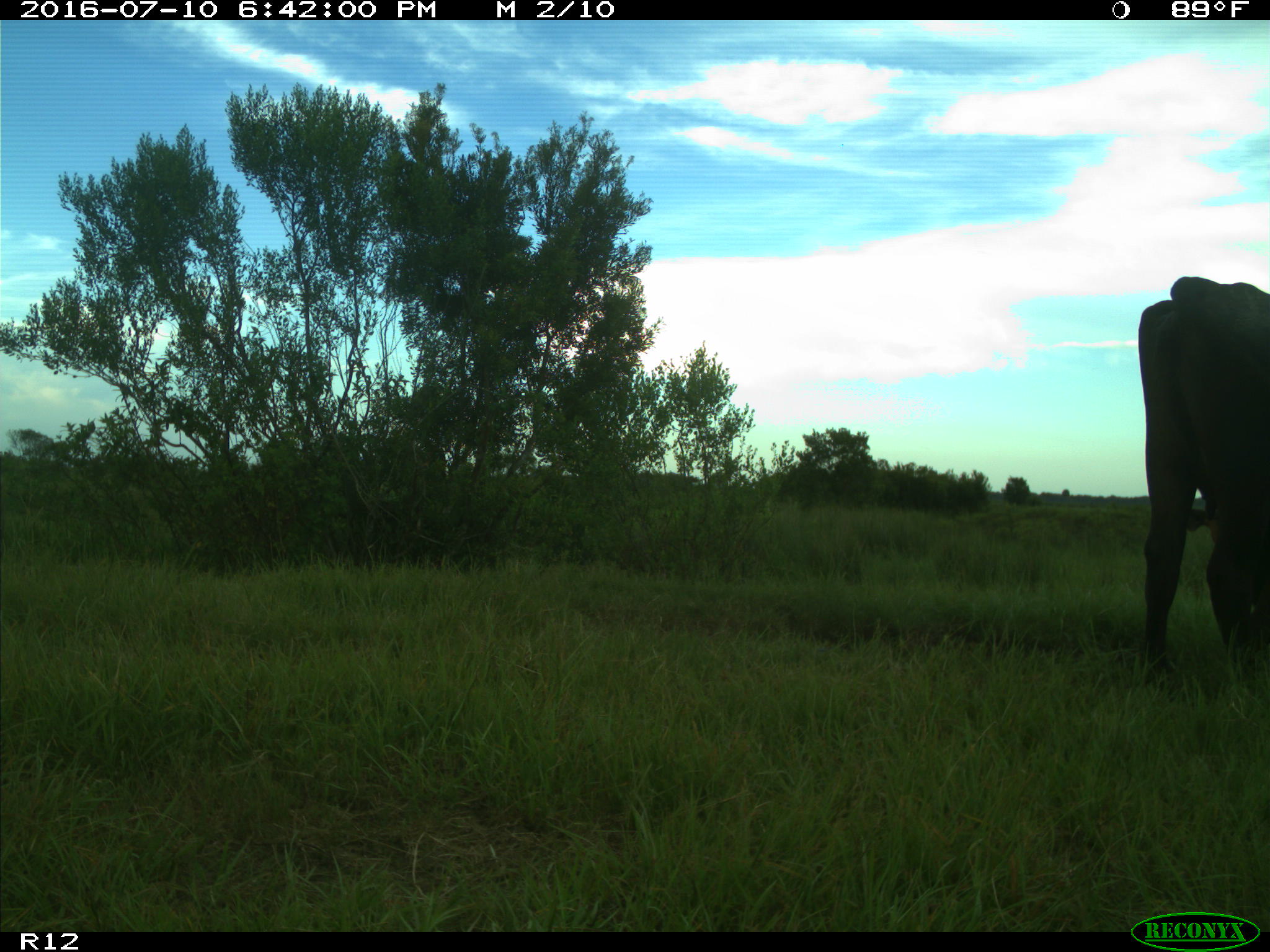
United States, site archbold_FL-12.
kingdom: Animalia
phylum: Chordata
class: Mammalia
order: Artiodactyla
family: Bovidae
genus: Bos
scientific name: Bos taurus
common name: domestic cow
Bos taurus (domestic cow).